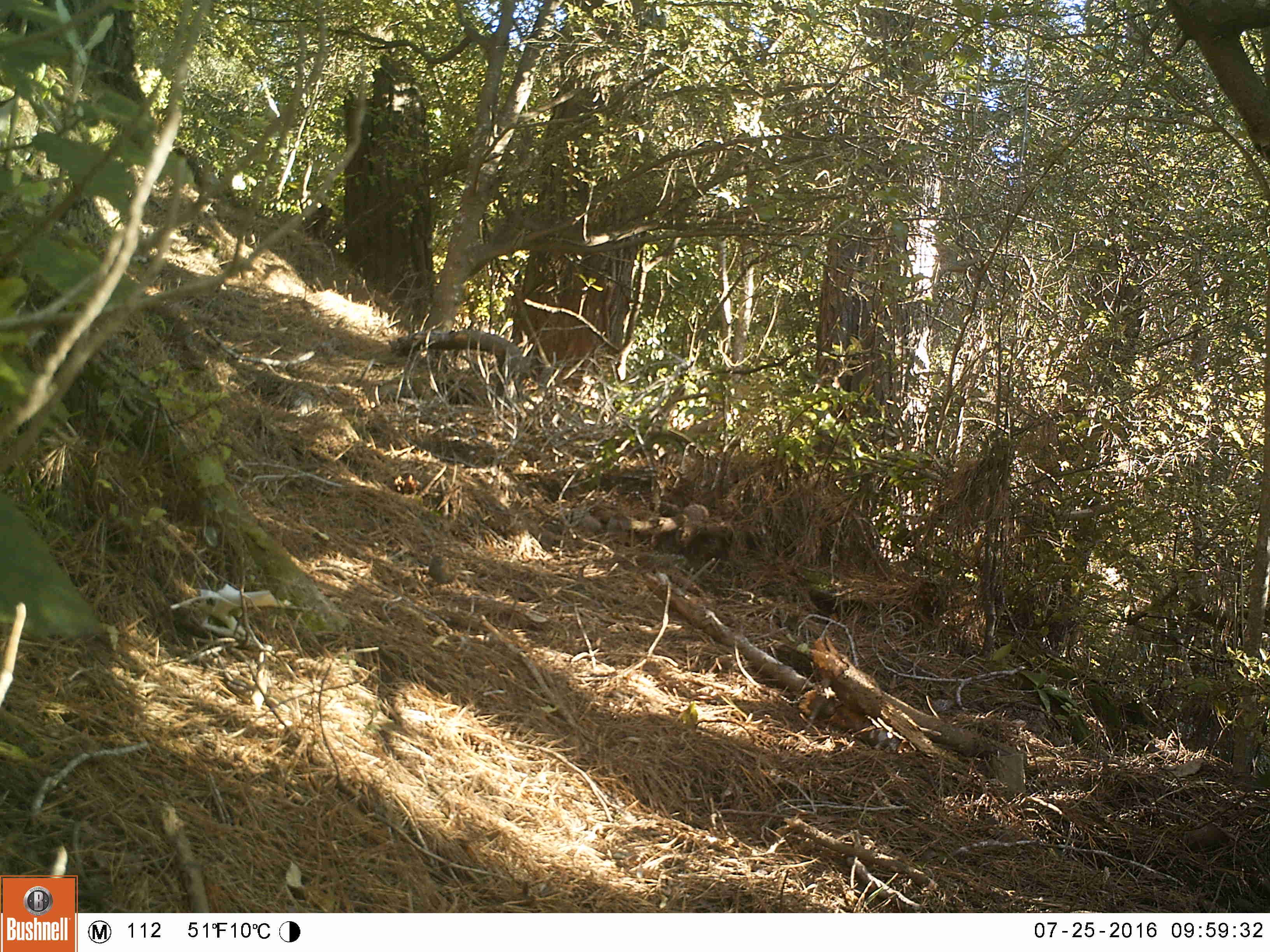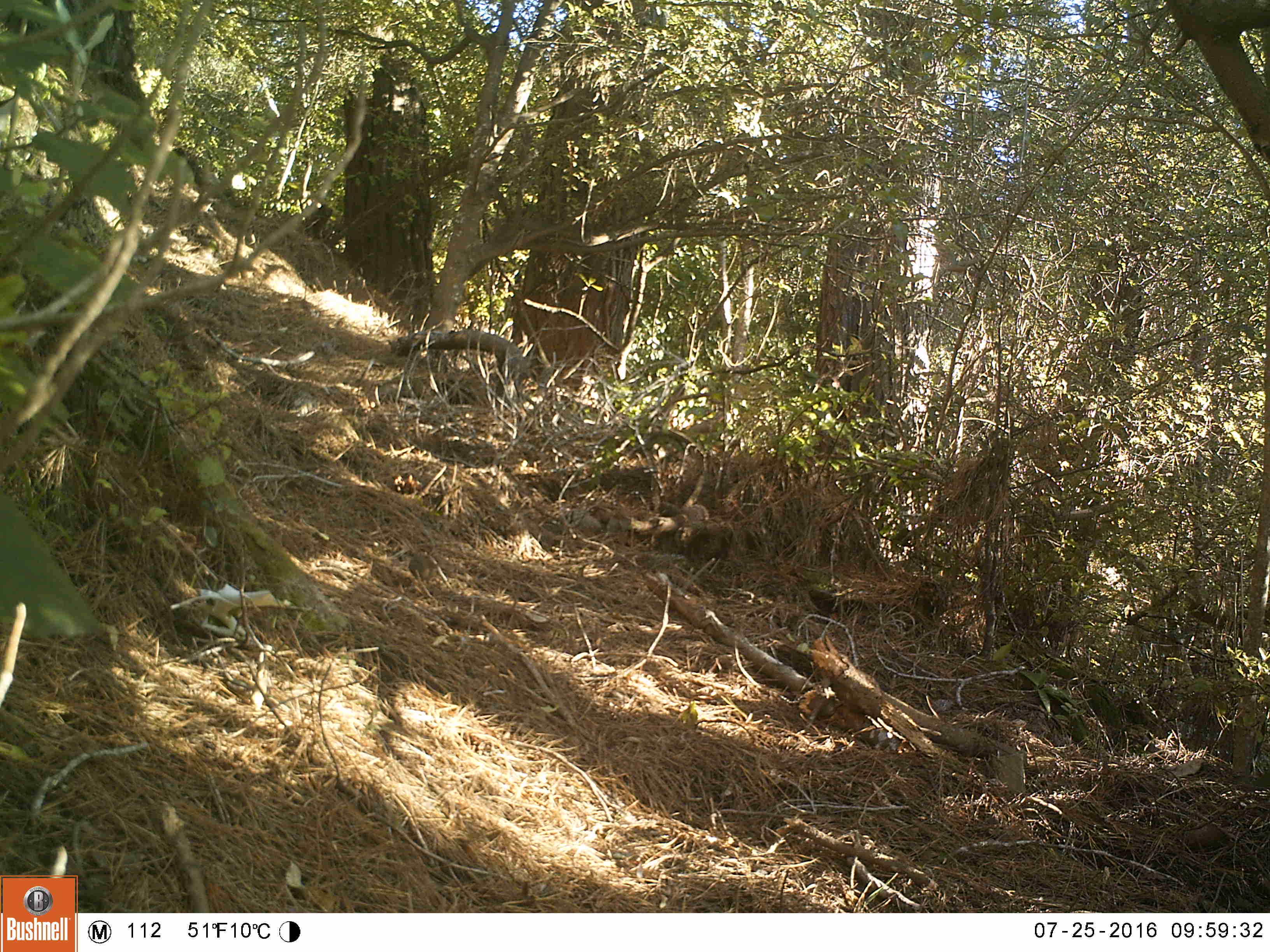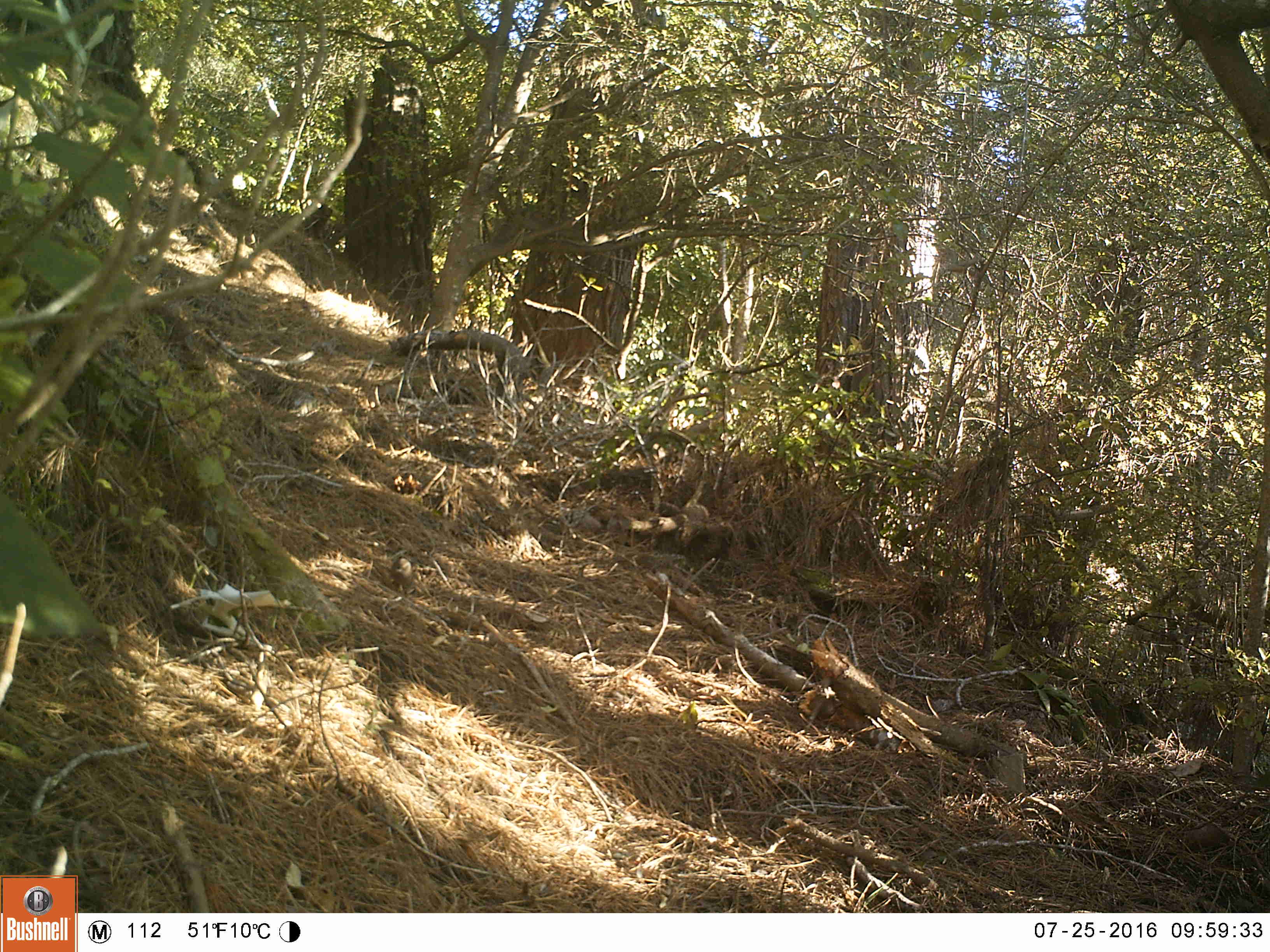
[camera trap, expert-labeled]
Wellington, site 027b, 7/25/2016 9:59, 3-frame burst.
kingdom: Animalia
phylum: Chordata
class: Aves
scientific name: Aves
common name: bird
Bird (Aves).